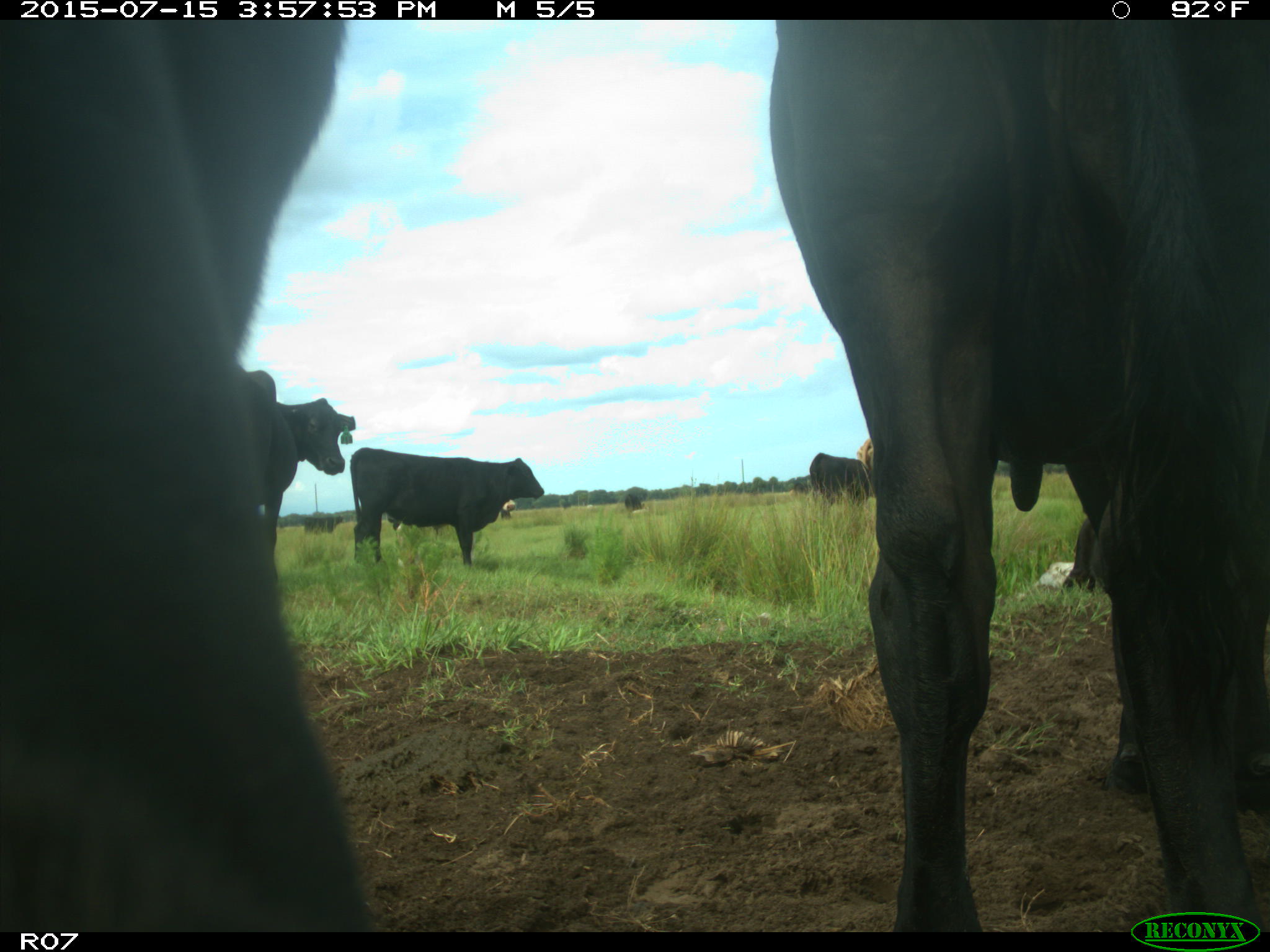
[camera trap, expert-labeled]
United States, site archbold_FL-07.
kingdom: Animalia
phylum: Chordata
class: Mammalia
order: Artiodactyla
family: Bovidae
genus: Bos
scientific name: Bos taurus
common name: domestic cow